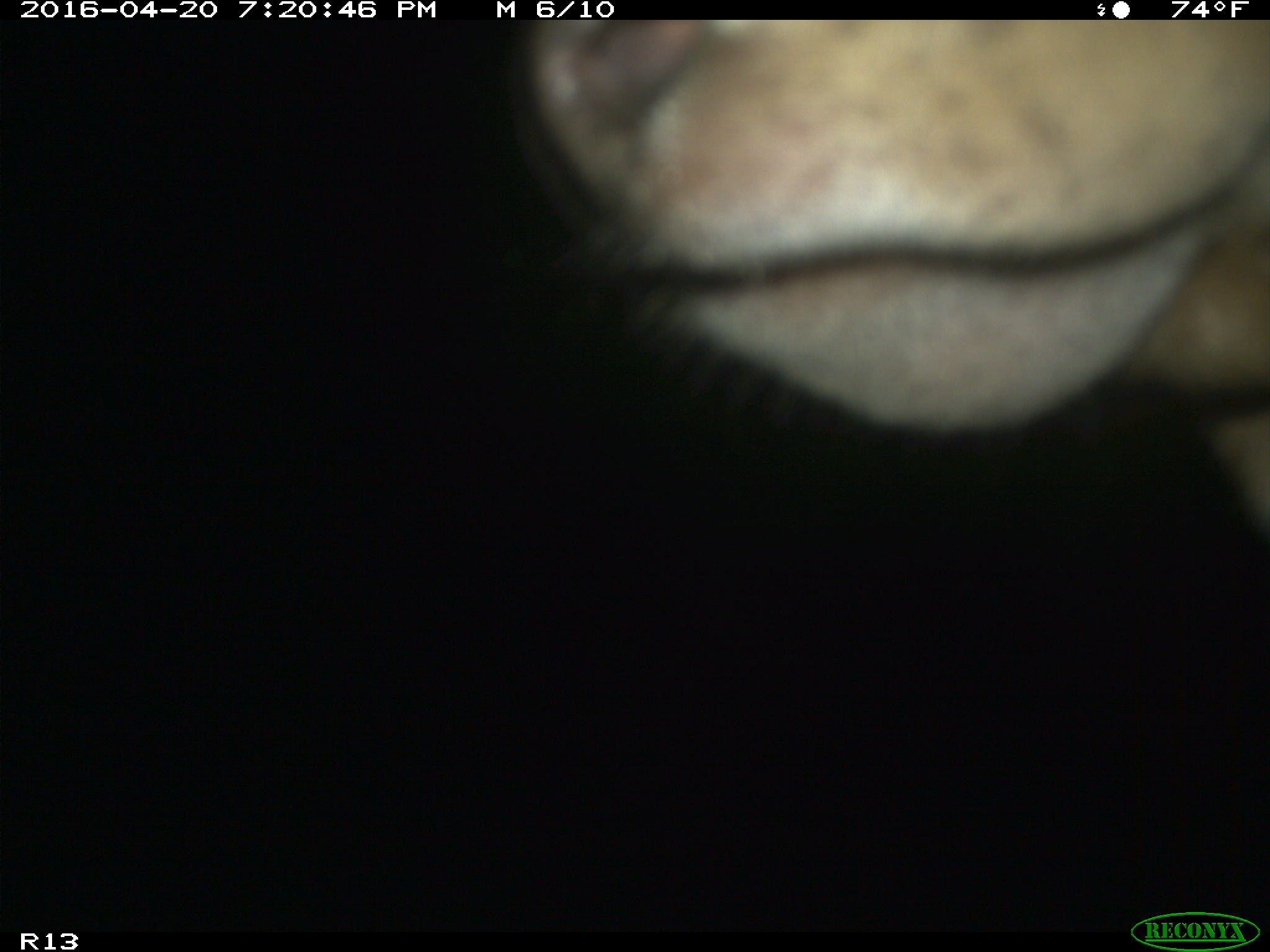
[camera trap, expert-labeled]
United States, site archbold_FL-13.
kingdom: Animalia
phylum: Chordata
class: Mammalia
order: Artiodactyla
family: Bovidae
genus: Bos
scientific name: Bos taurus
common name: domestic cow